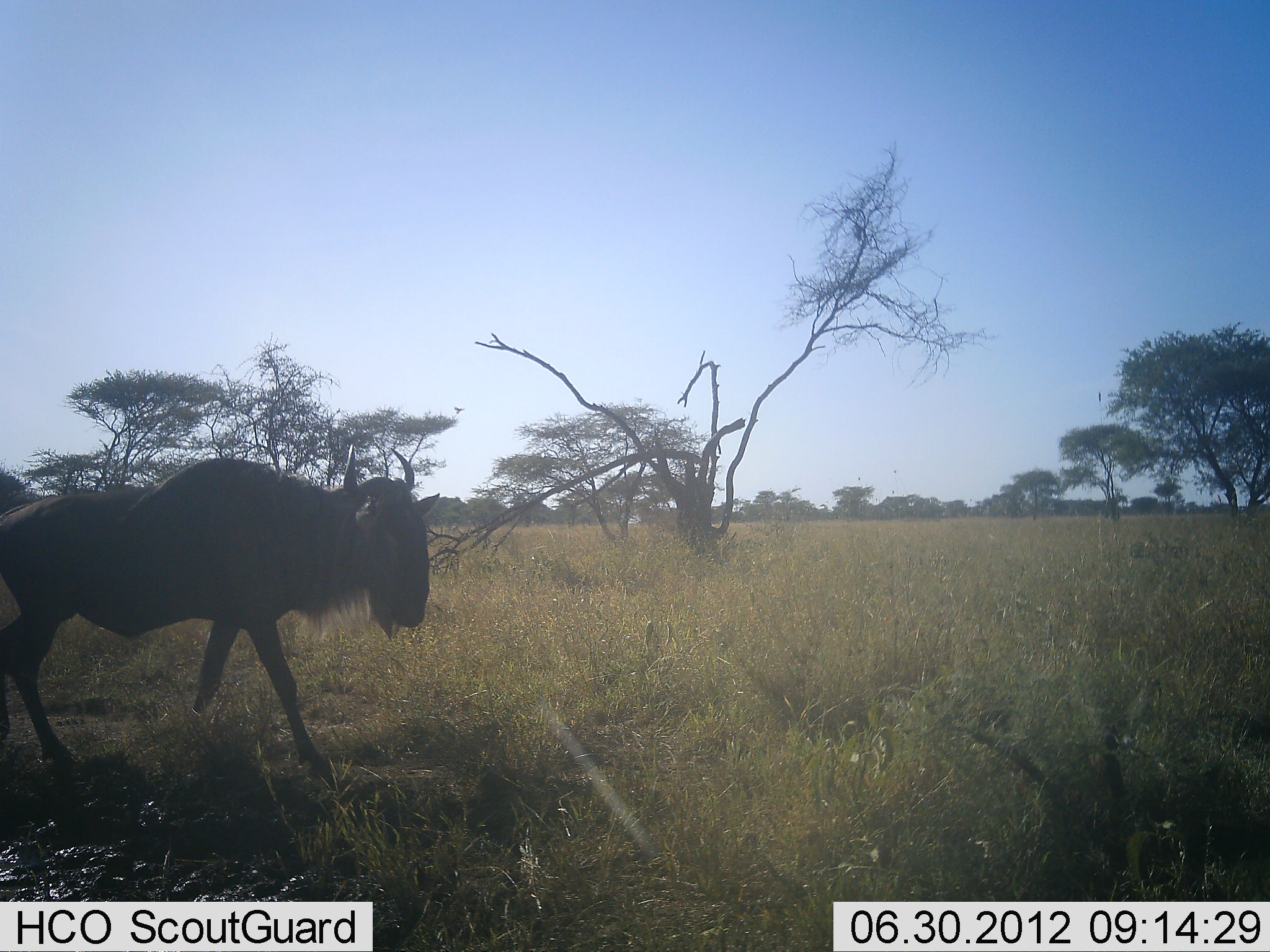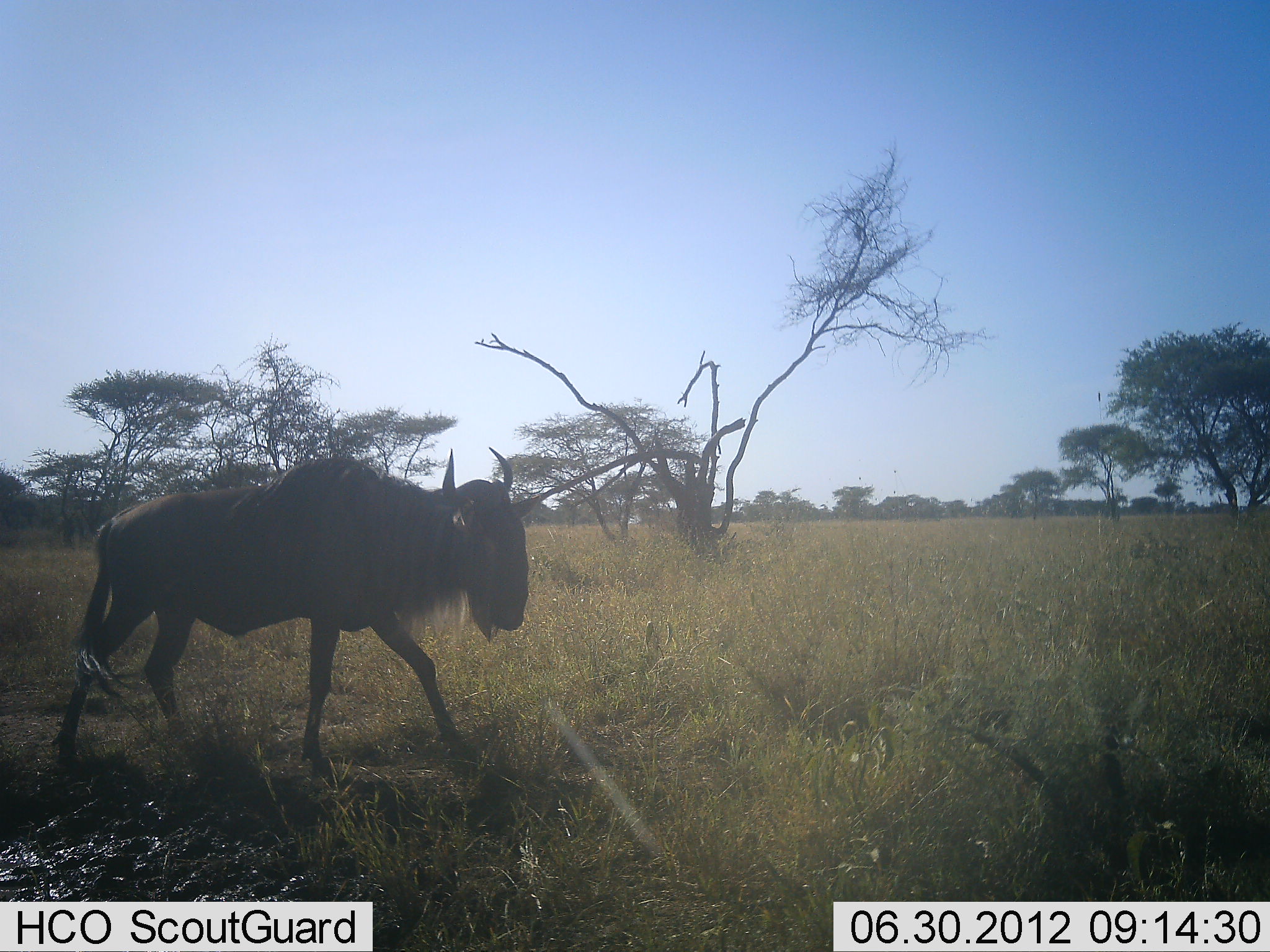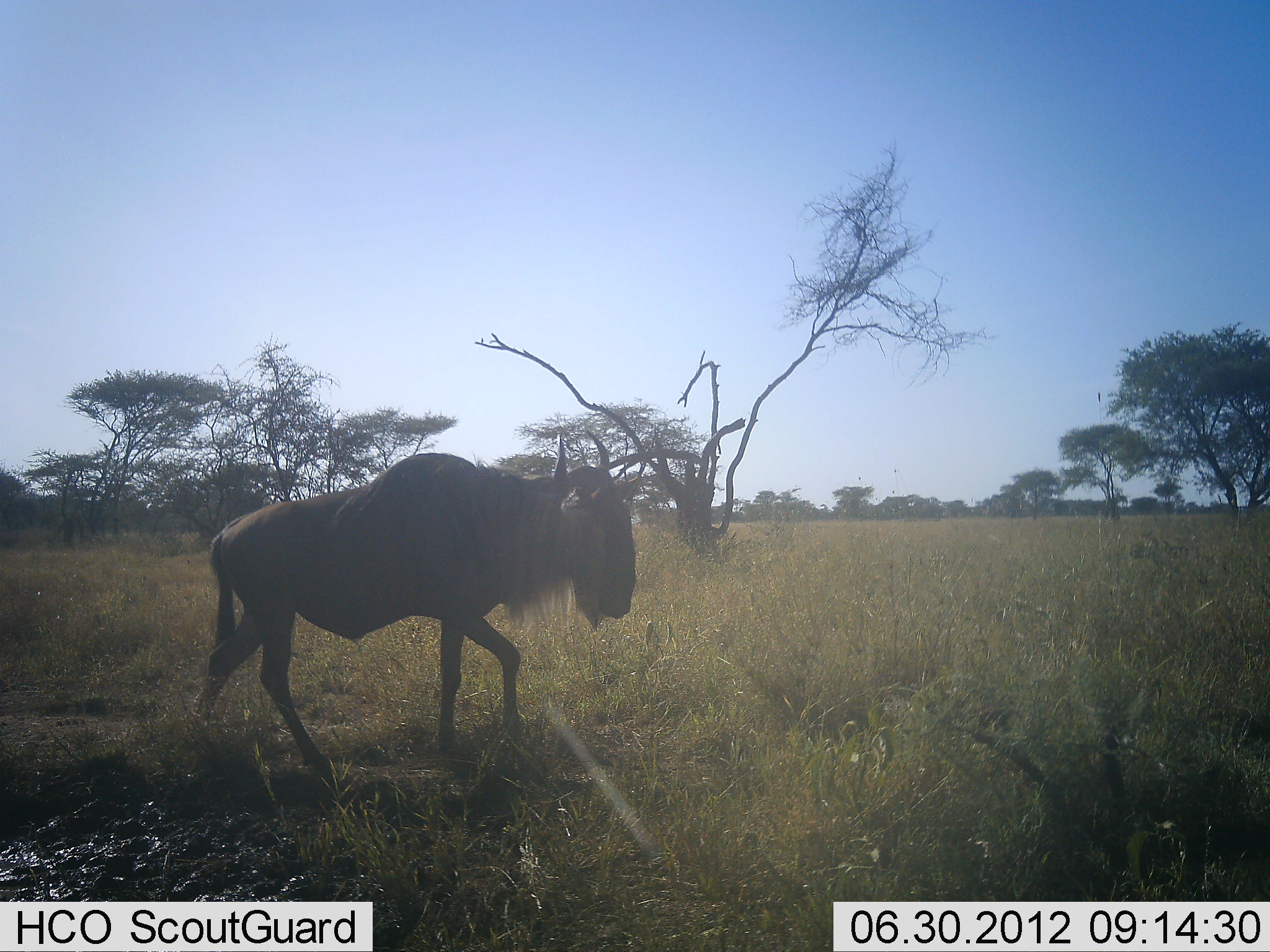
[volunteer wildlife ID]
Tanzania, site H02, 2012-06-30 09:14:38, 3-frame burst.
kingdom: Animalia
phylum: Chordata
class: Mammalia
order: Artiodactyla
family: Bovidae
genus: Connochaetes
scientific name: Connochaetes taurinus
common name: blue wildebeest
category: wildebeest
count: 1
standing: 0%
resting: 0%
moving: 100%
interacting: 0%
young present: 0%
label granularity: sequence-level